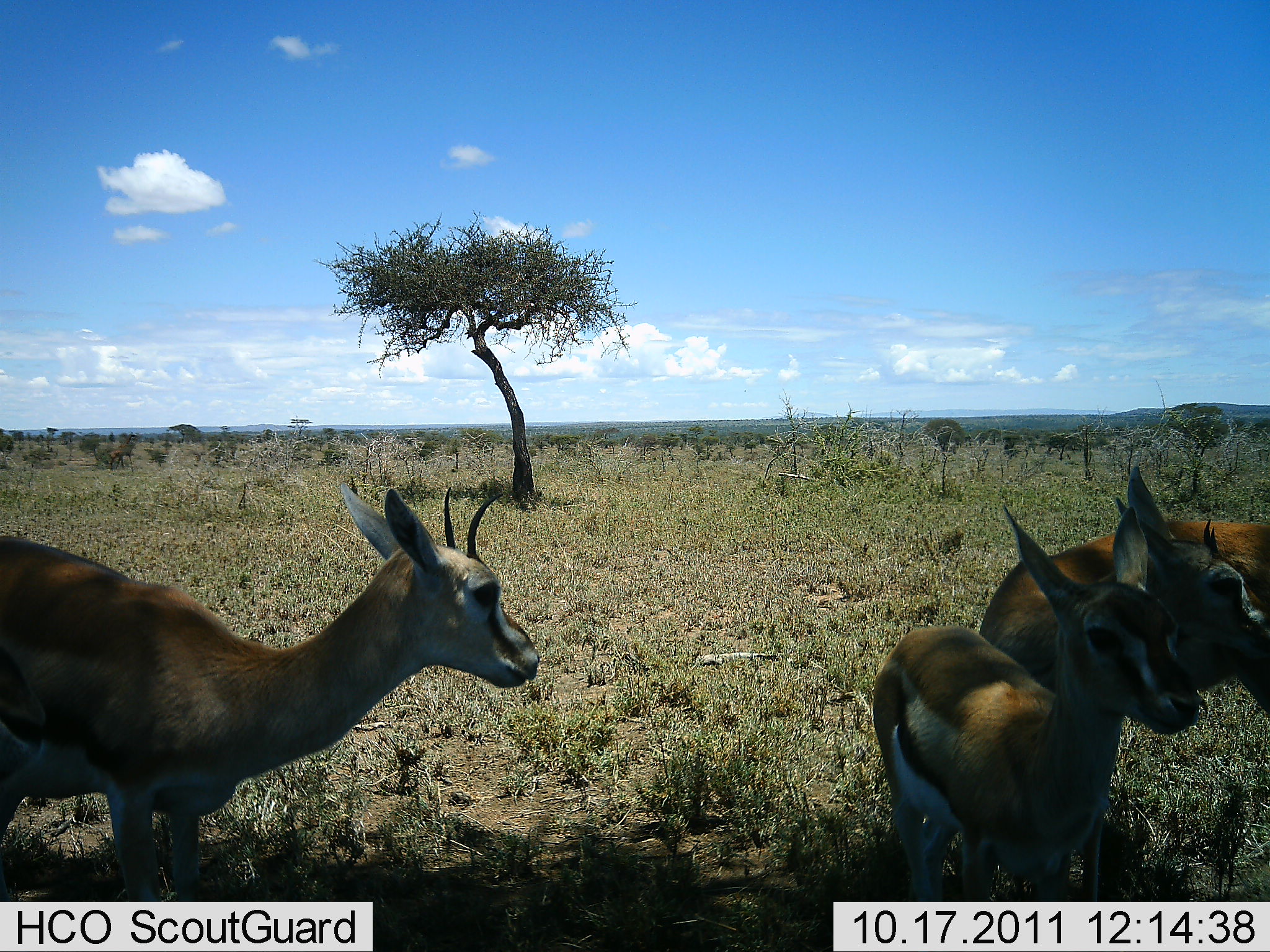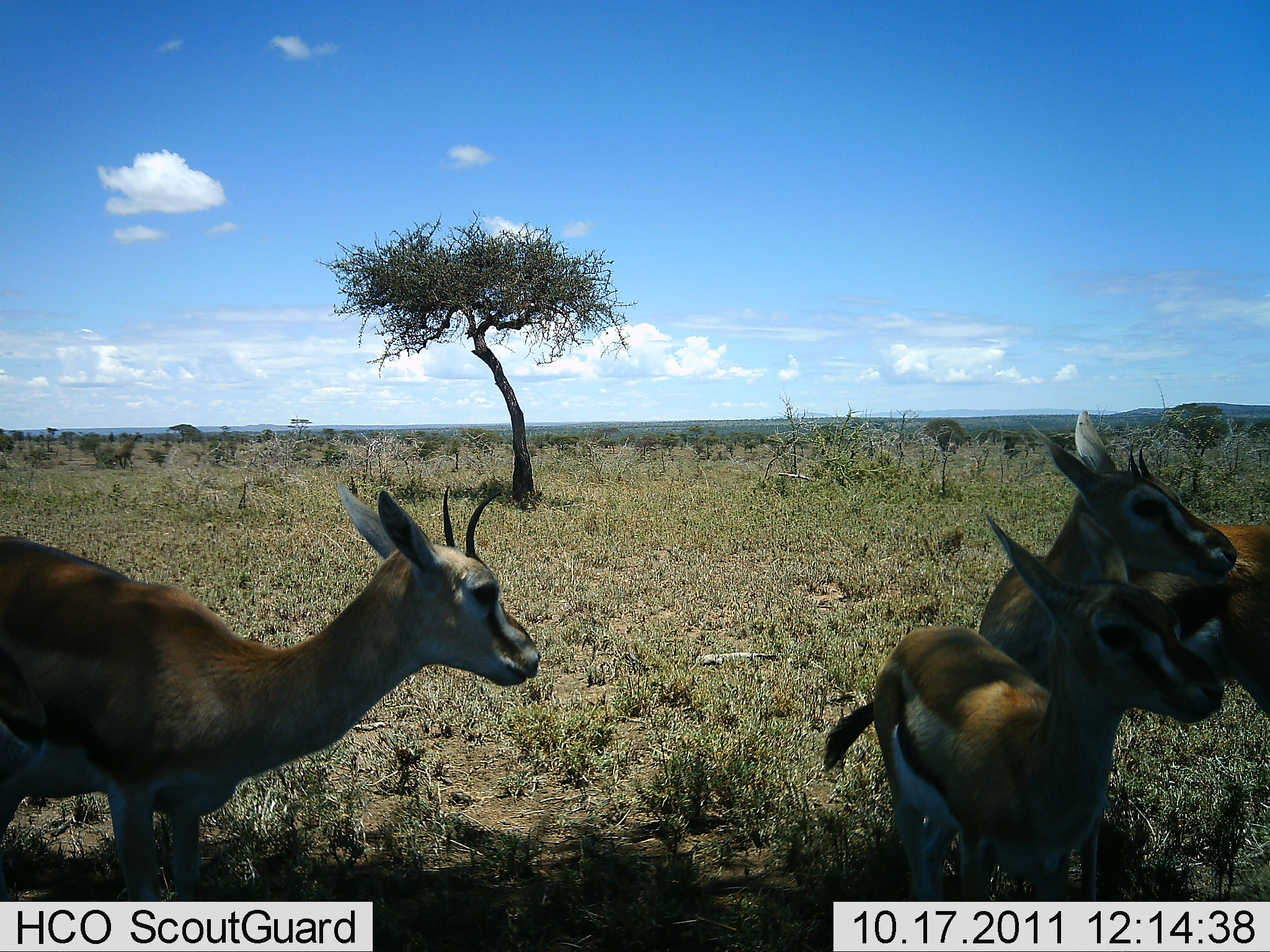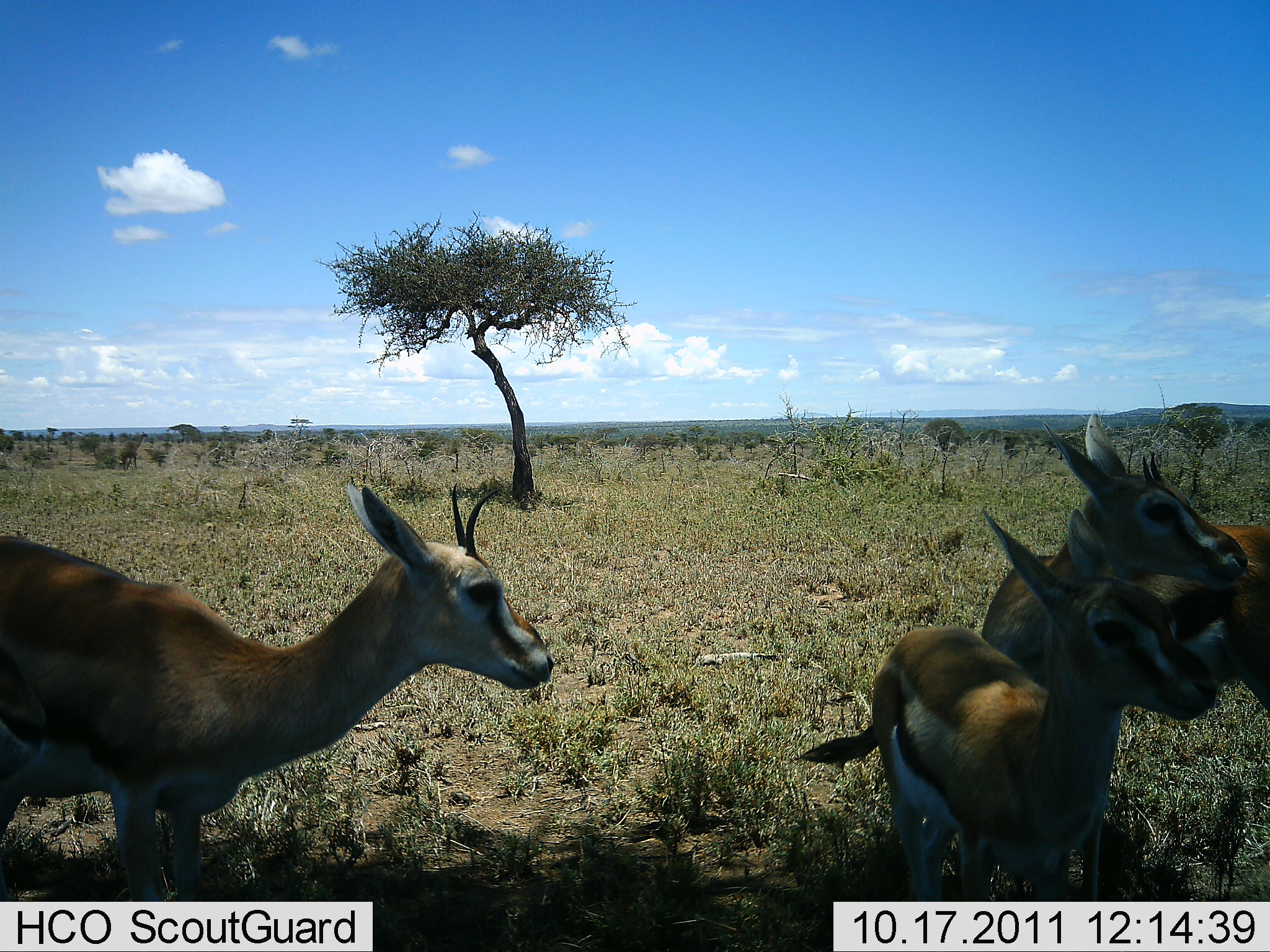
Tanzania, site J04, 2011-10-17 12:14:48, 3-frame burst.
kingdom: Animalia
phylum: Chordata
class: Mammalia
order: Artiodactyla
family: Bovidae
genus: Eudorcas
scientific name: Eudorcas thomsonii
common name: thomson's gazelle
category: gazellethomsons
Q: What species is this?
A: Gazellethomsons (thomson's gazelle) (Eudorcas thomsonii).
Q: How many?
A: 4.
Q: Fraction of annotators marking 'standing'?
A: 92%.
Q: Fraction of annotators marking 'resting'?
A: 17%.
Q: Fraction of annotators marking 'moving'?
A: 17%.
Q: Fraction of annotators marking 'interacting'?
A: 17%.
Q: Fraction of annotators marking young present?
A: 33%.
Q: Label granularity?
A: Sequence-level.